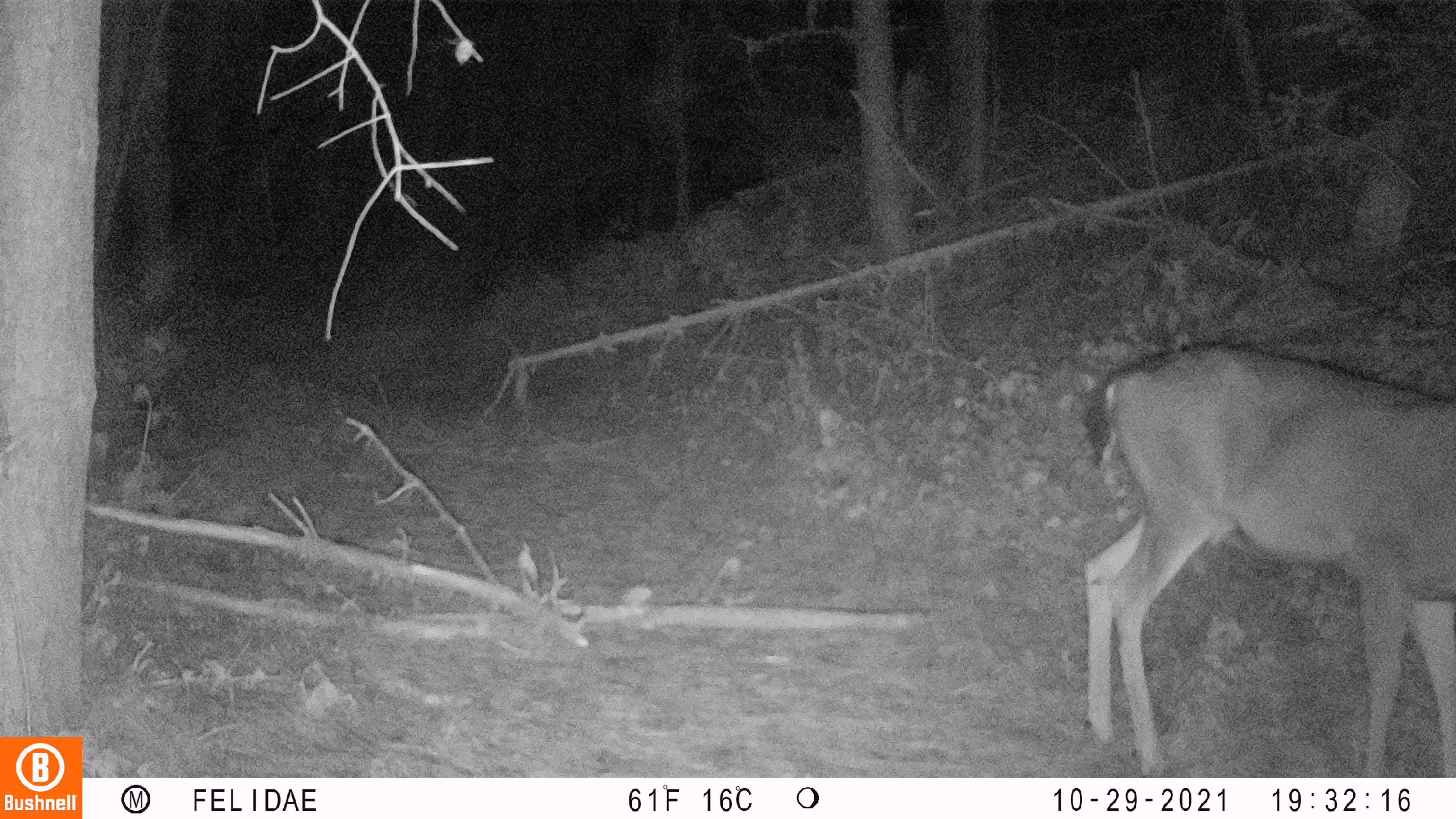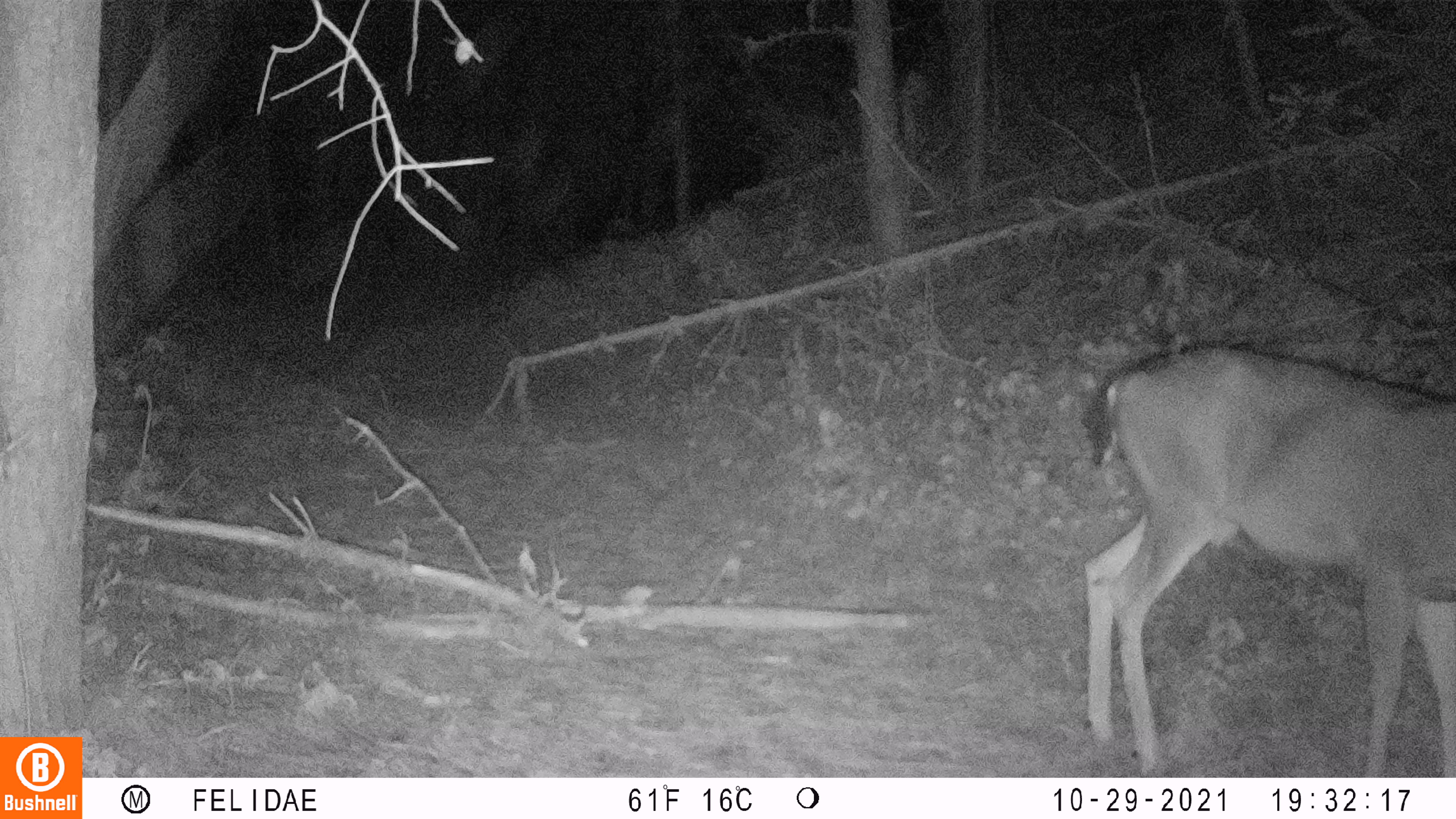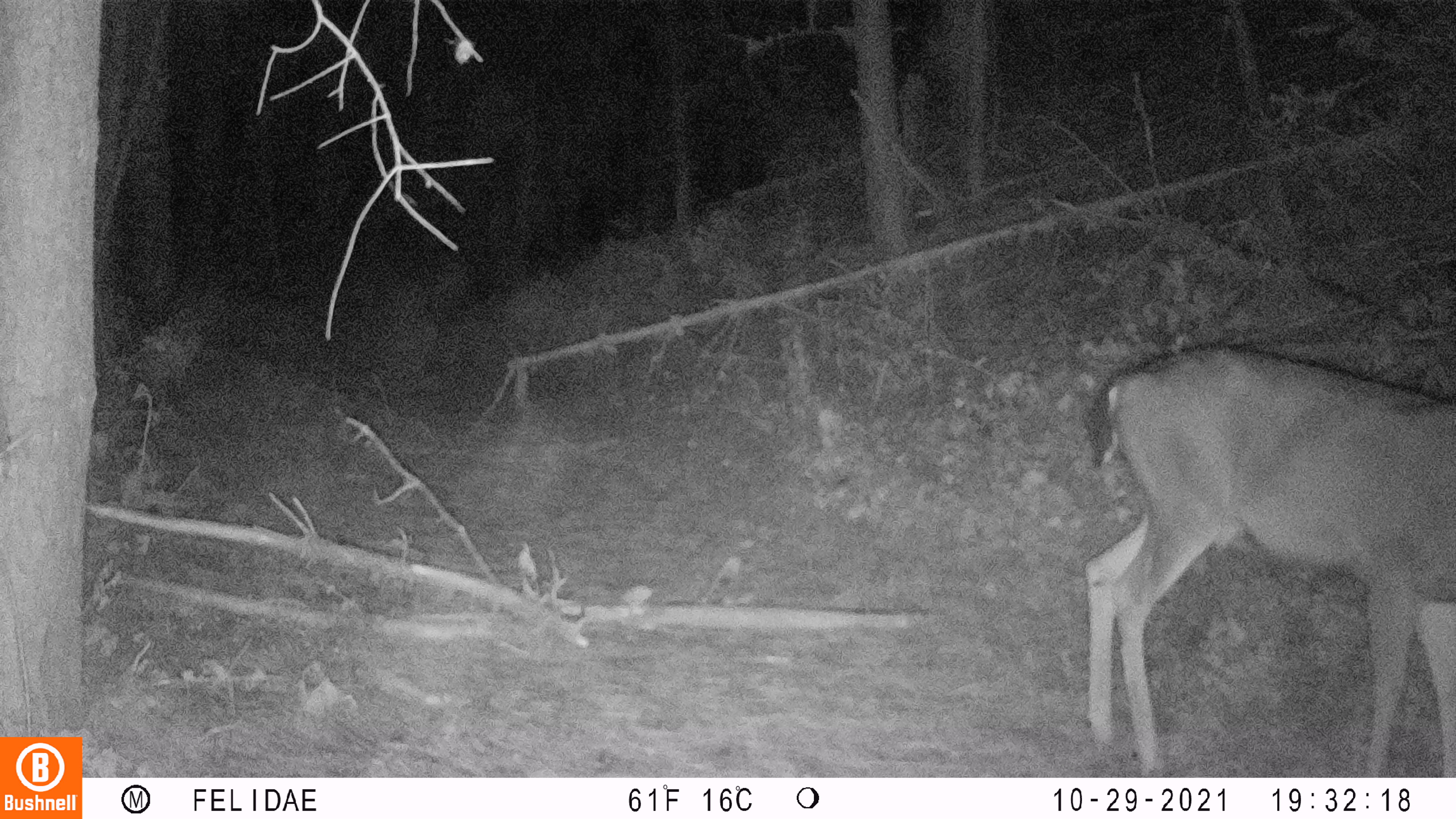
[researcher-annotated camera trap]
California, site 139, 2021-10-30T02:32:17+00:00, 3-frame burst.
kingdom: Animalia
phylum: Chordata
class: Mammalia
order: Artiodactyla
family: Cervidae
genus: Odocoileus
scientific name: Odocoileus hemionus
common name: mule deer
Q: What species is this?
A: Mule deer (Odocoileus hemionus).